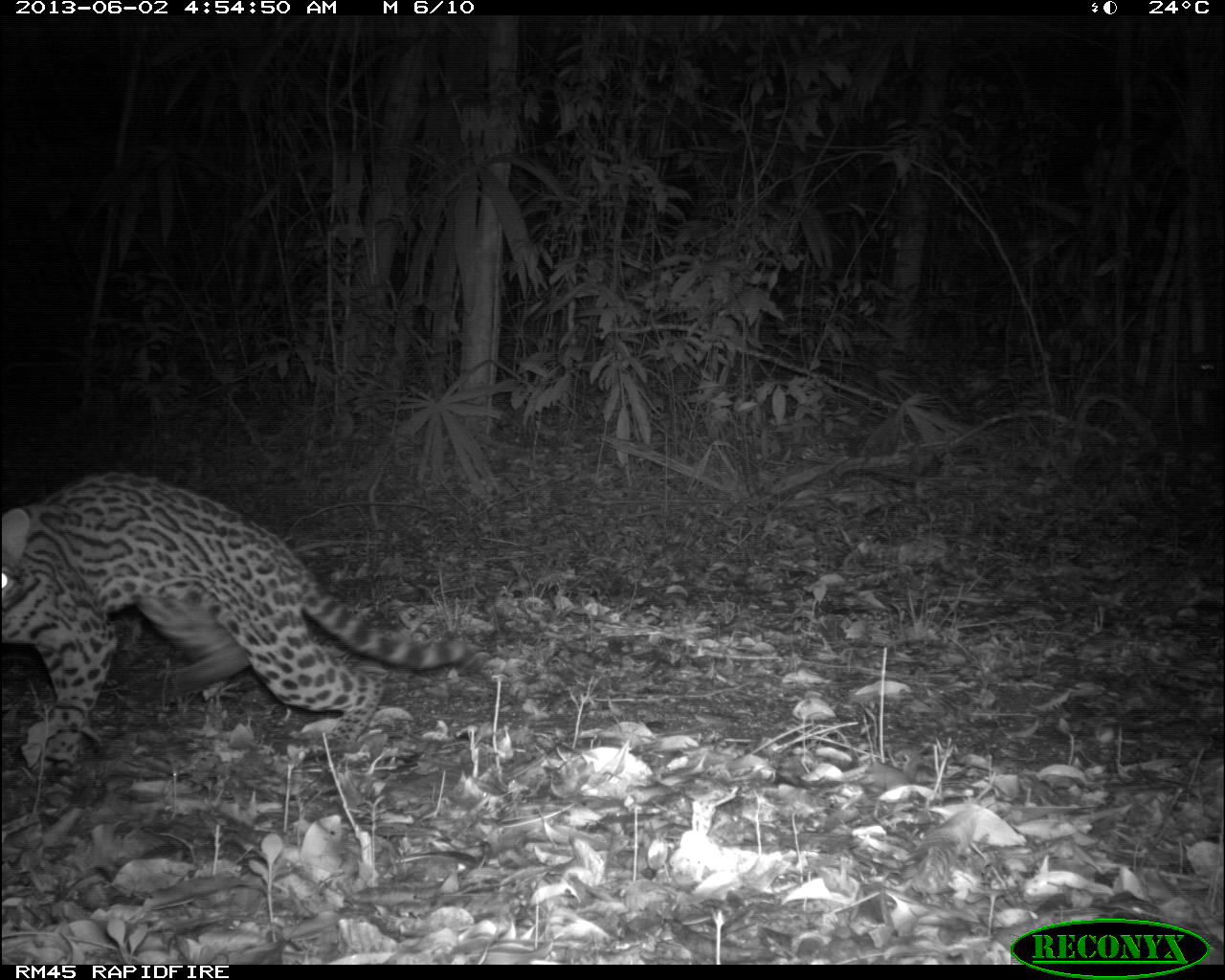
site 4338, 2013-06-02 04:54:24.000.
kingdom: Animalia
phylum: Chordata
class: Mammalia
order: Carnivora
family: Felidae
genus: Leopardus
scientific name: Leopardus pardalis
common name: ocelot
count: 1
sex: female